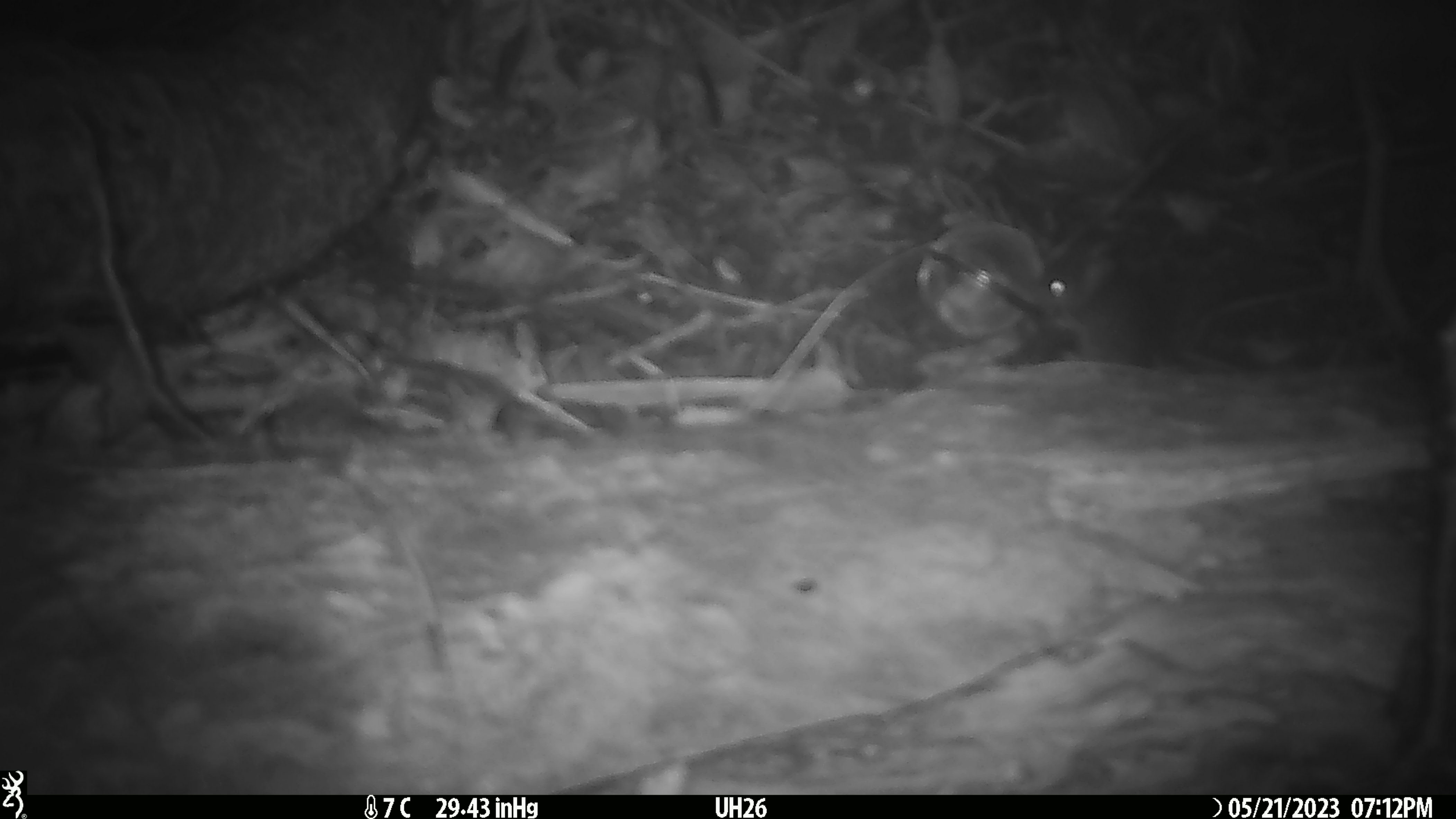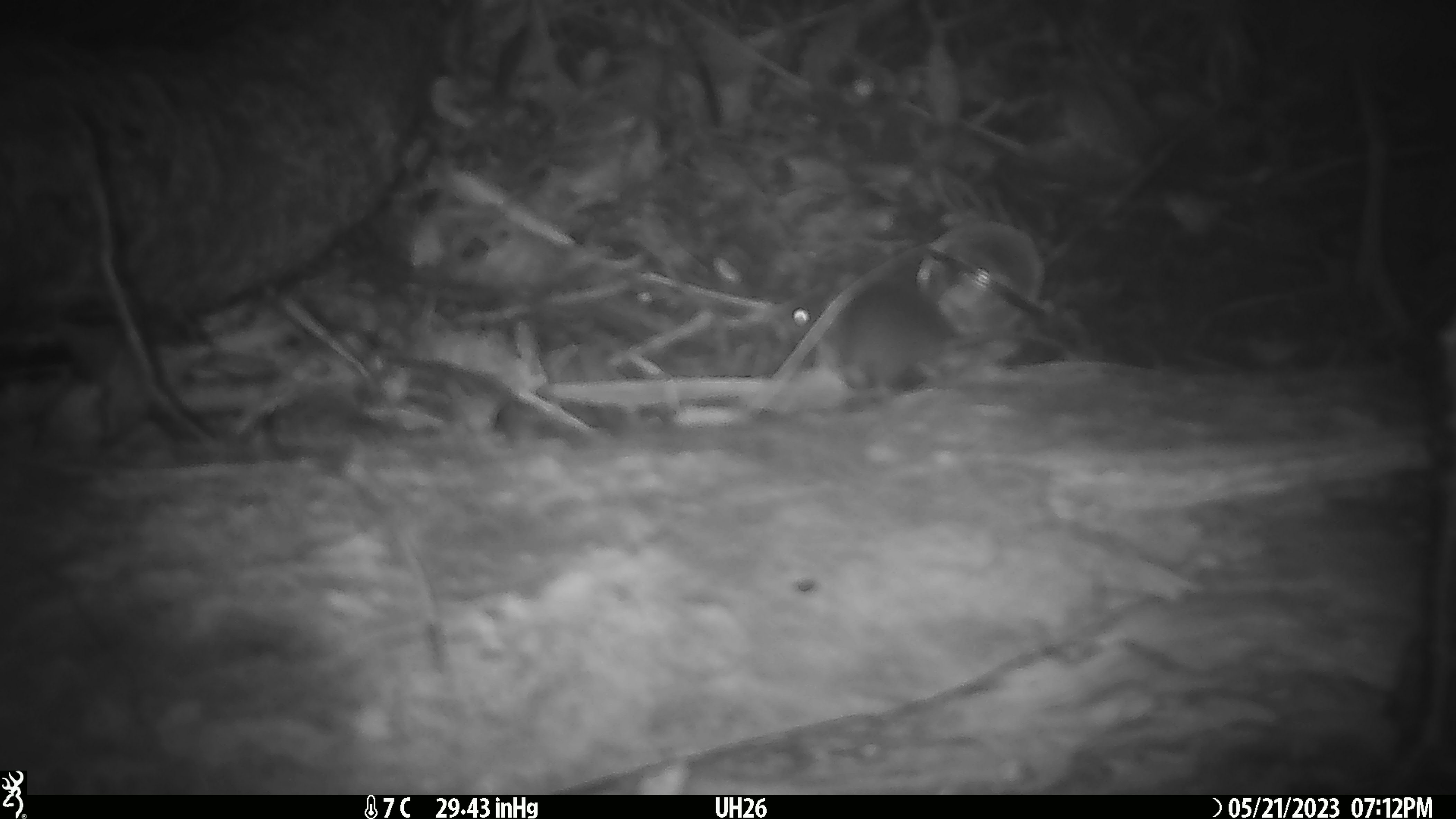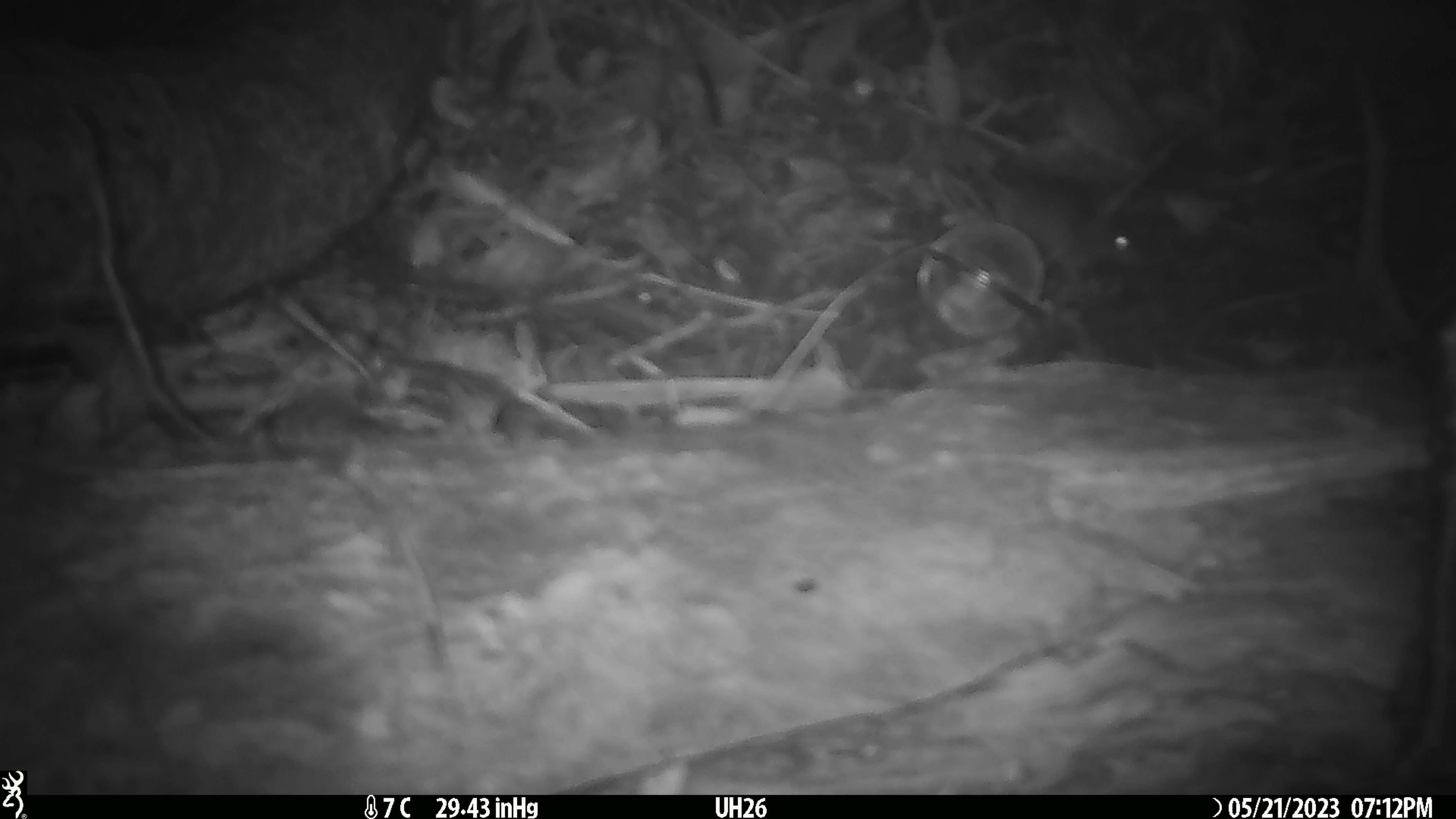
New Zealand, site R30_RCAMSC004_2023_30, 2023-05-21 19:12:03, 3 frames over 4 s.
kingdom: Animalia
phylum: Chordata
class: Mammalia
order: Rodentia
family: Muridae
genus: Mus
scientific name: Mus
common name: mouse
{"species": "mouse (Mus)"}